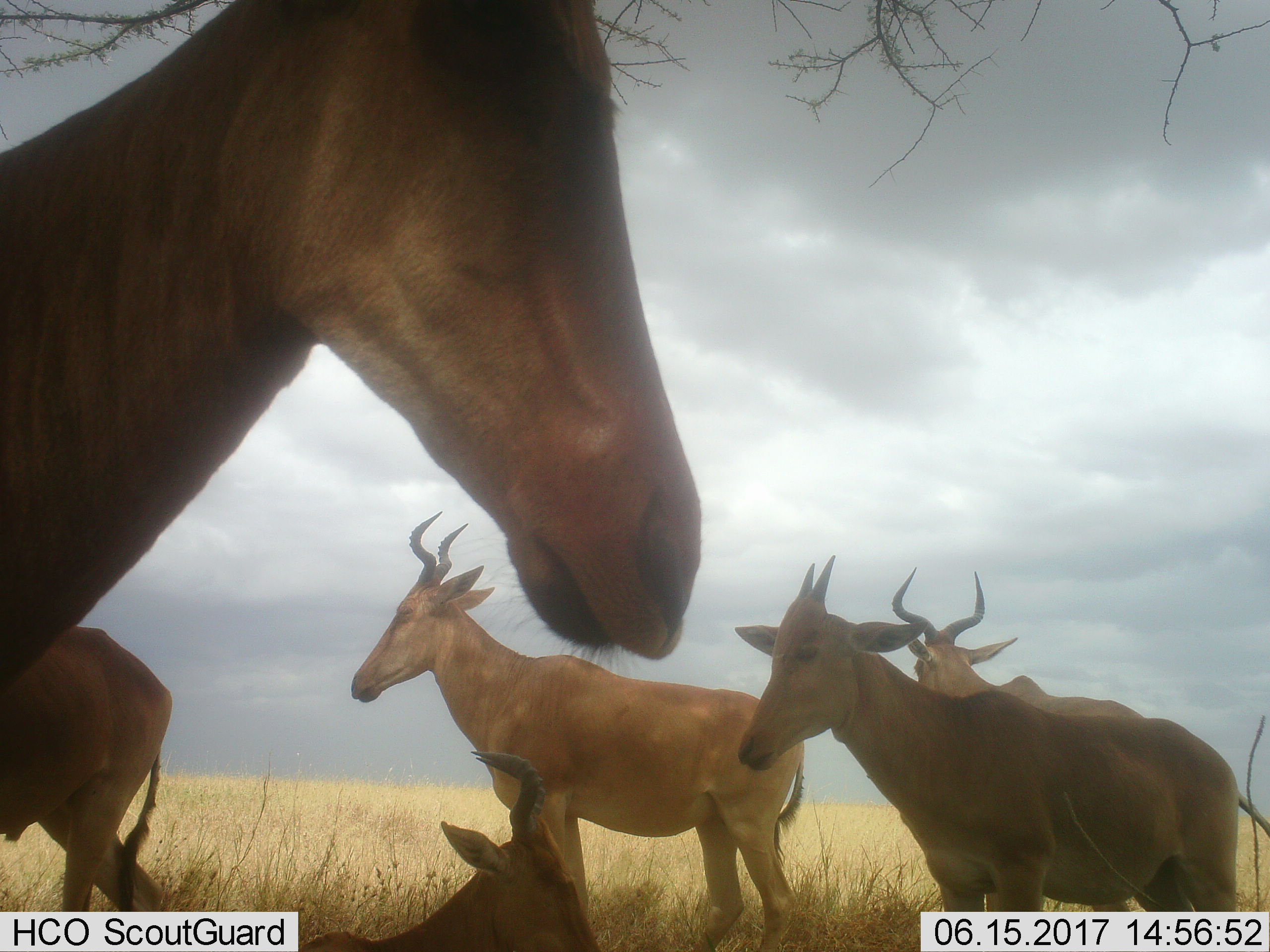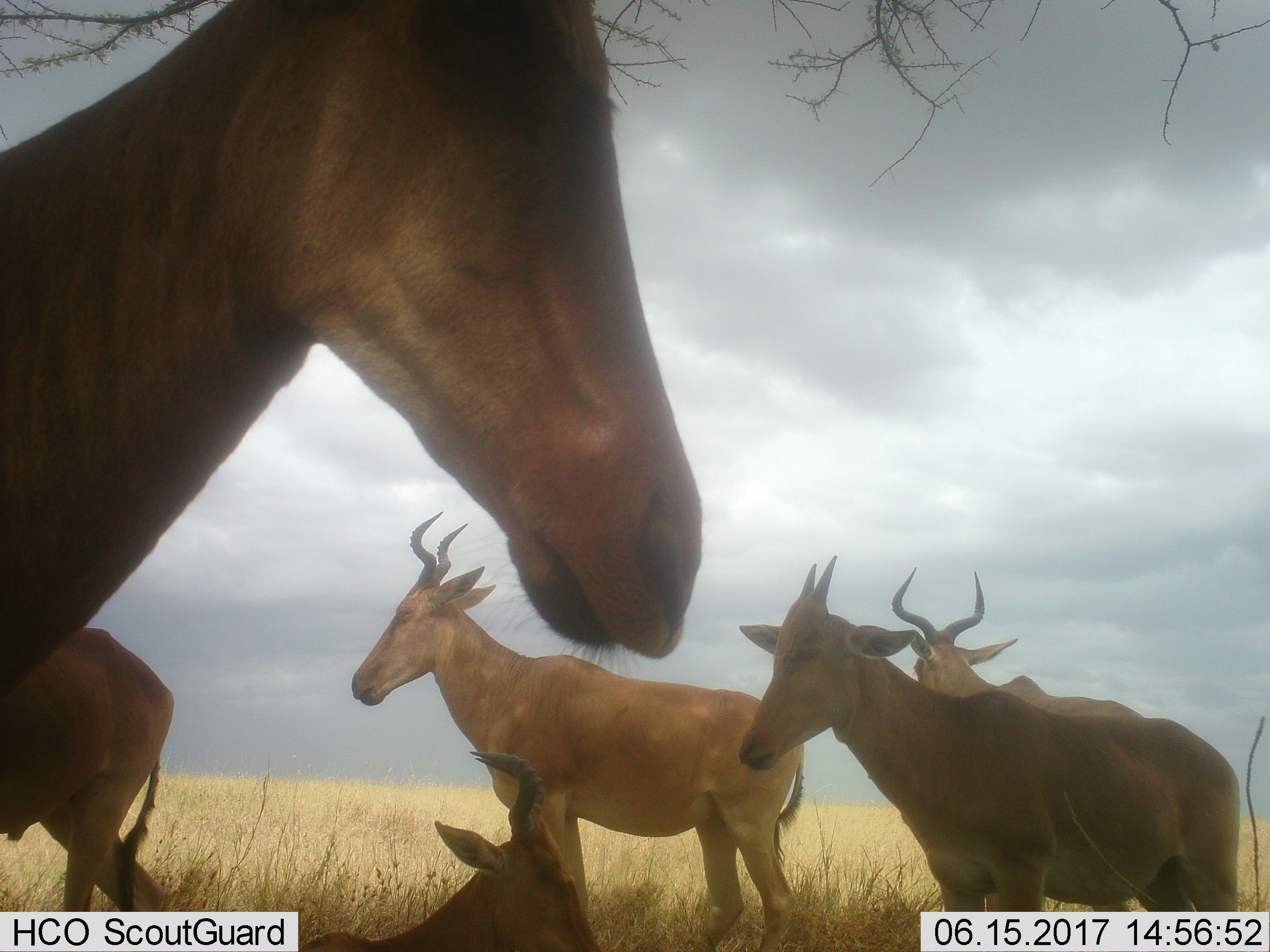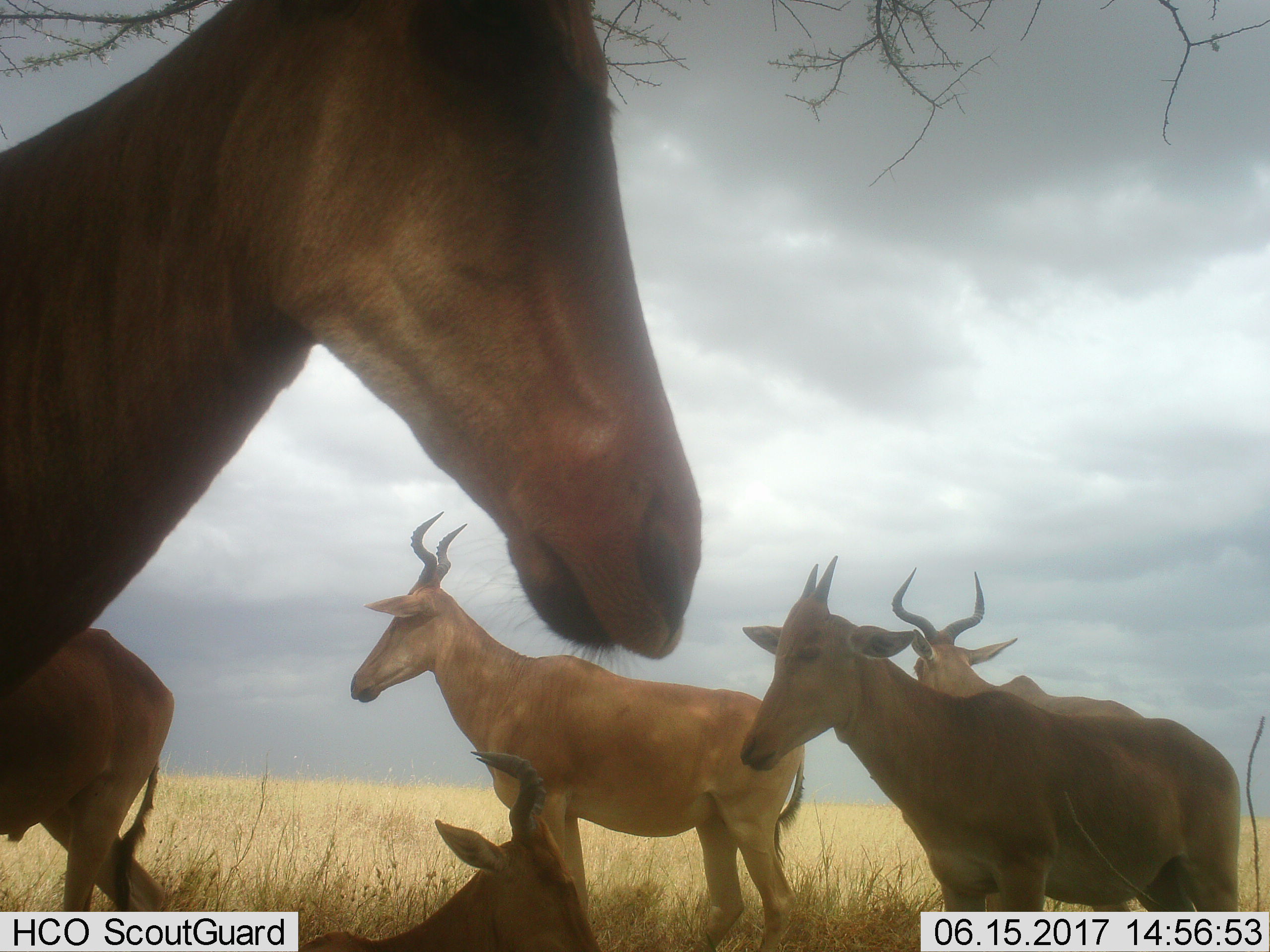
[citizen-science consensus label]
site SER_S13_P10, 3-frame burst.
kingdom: Animalia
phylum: Chordata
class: Mammalia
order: Artiodactyla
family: Bovidae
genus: Alcelaphus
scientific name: Alcelaphus buselaphus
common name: hartebeest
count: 6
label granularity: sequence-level